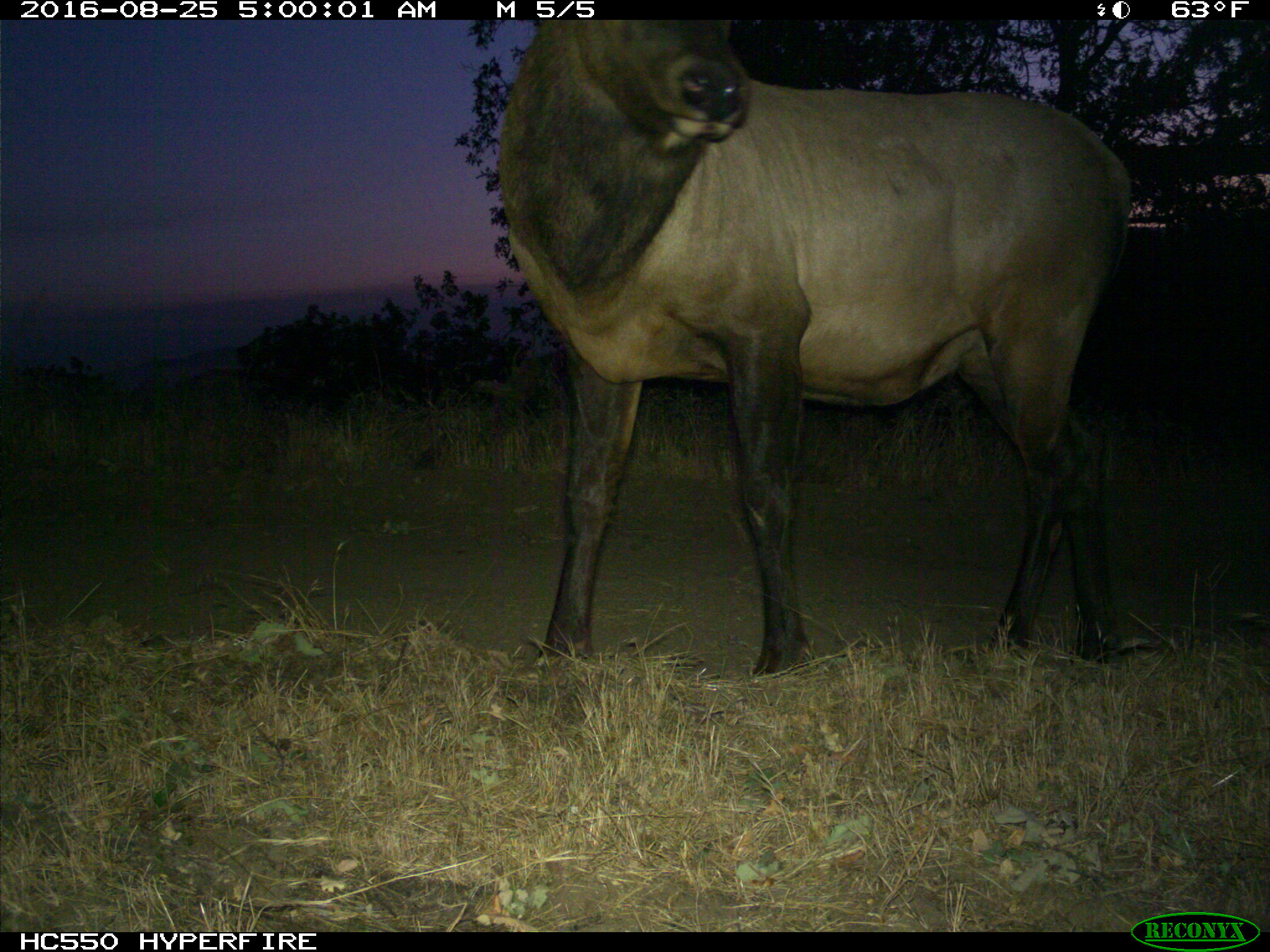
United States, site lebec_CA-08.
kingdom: Animalia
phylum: Chordata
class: Mammalia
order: Artiodactyla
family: Cervidae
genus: Cervus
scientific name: Cervus canadensis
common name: elk